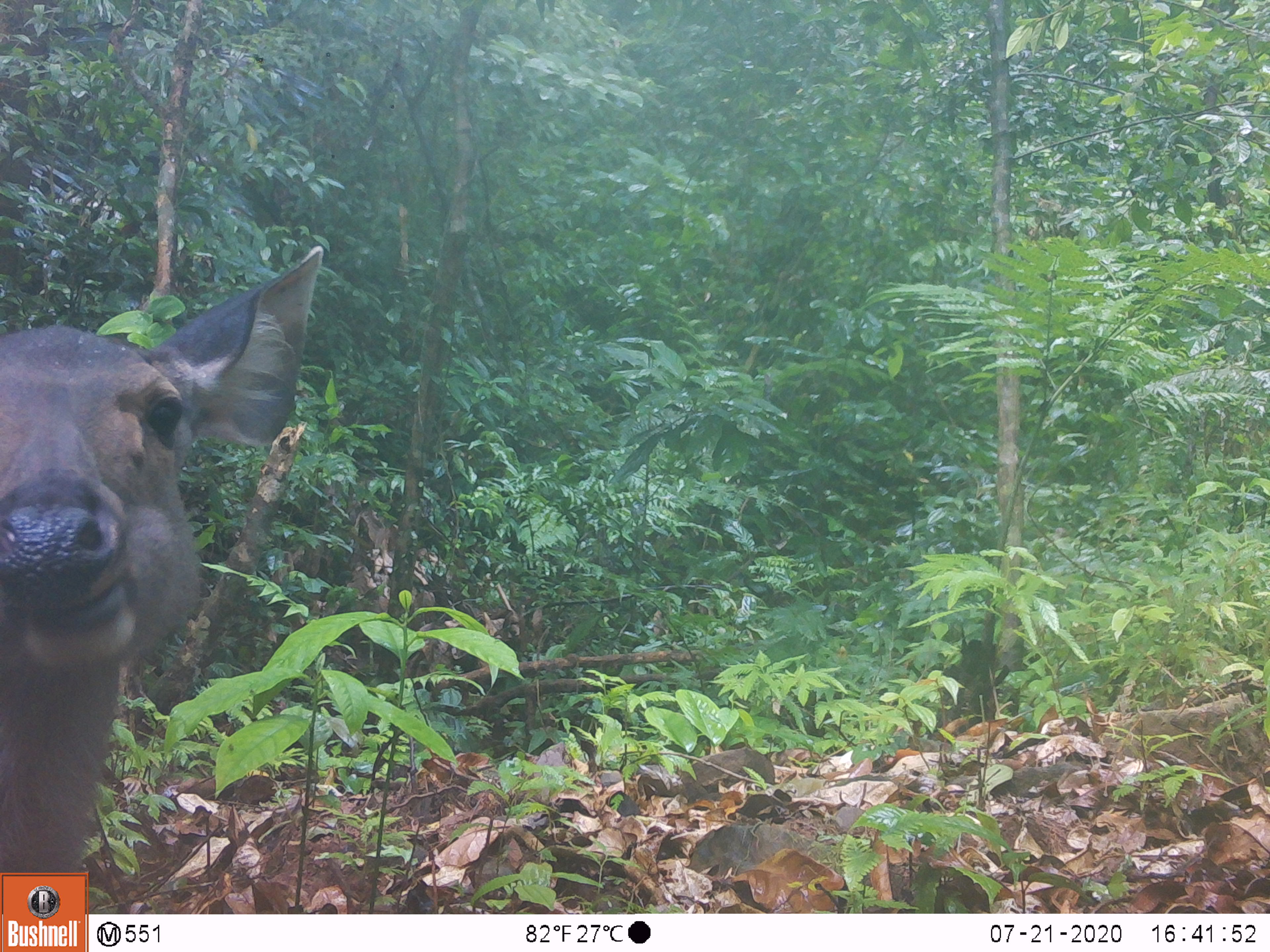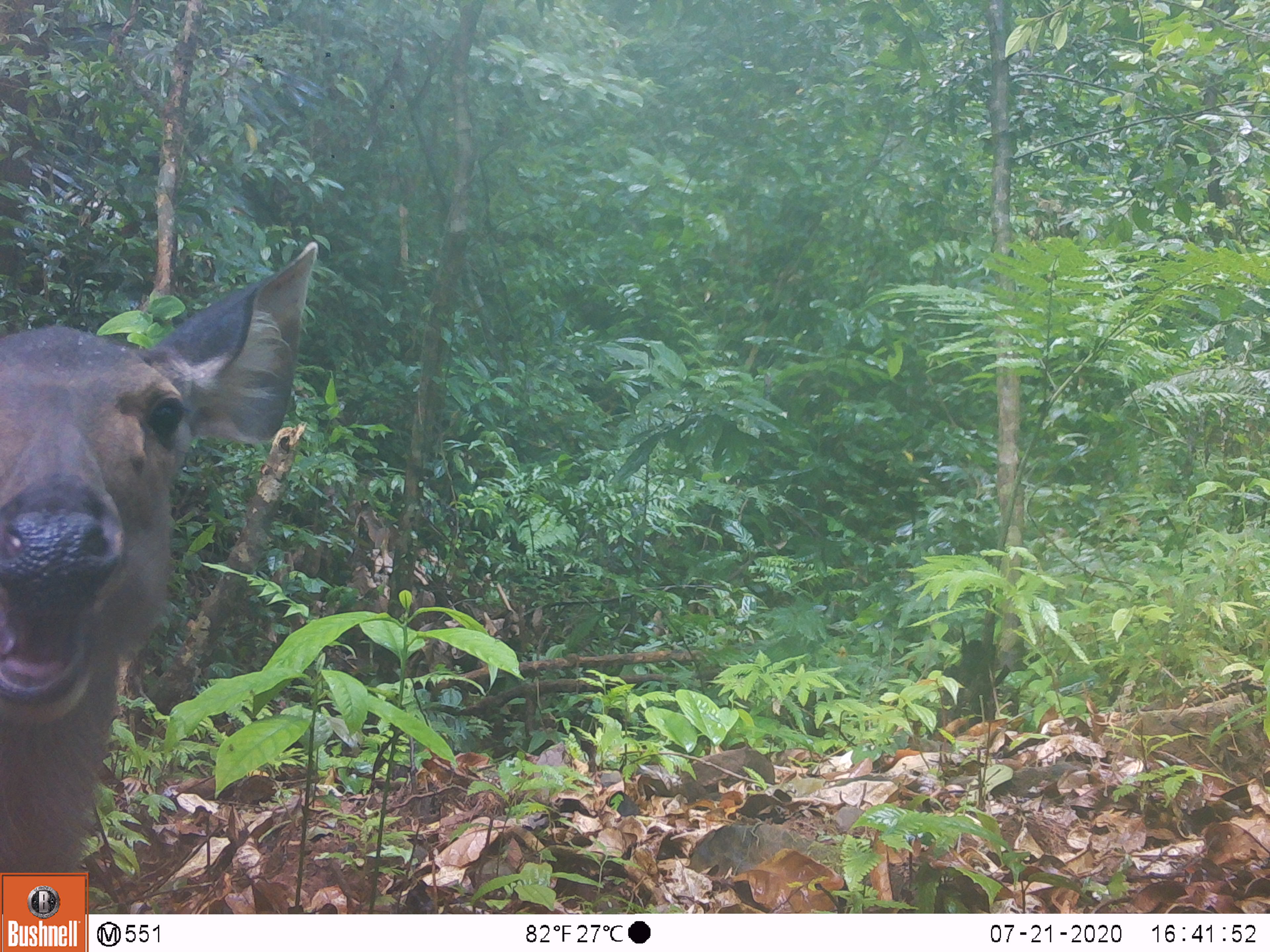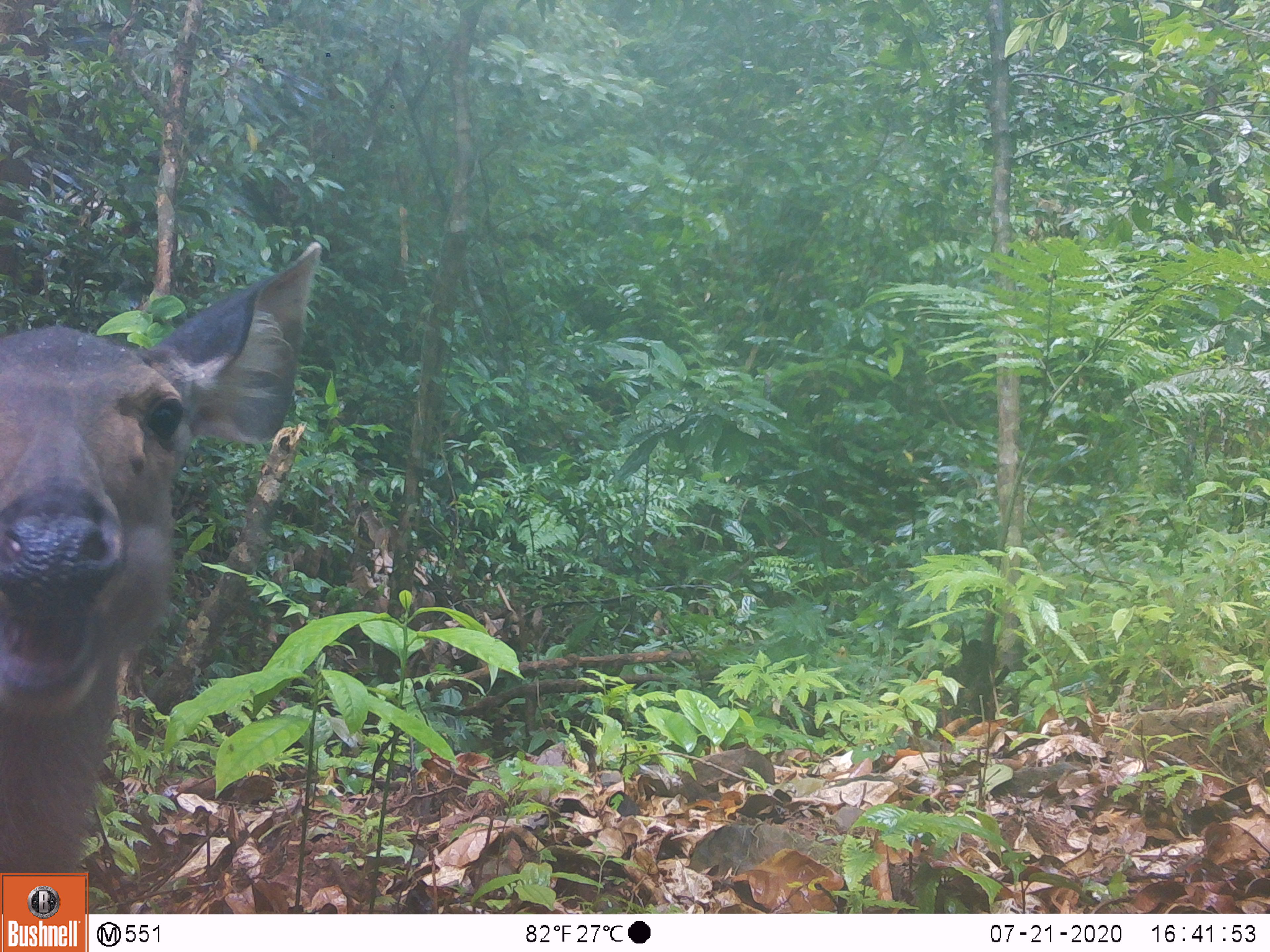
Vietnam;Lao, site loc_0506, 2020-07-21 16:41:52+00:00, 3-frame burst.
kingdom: Animalia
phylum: Chordata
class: Mammalia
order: Artiodactyla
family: Cervidae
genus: Rusa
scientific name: Rusa unicolor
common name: sambar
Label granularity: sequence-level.